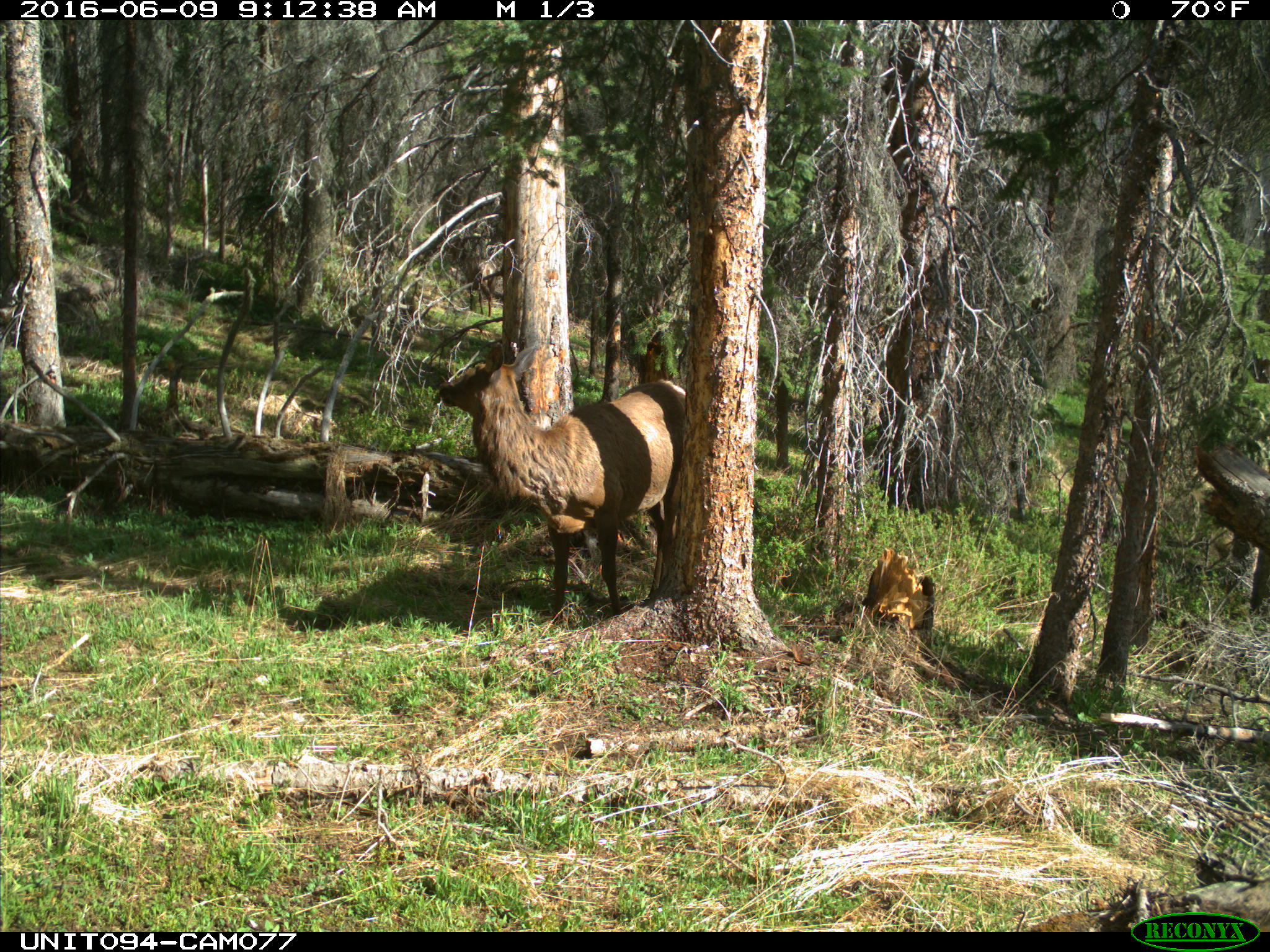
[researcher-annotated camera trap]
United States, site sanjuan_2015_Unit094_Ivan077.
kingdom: Animalia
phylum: Chordata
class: Mammalia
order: Artiodactyla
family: Cervidae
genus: Cervus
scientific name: Cervus elaphus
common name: red deer